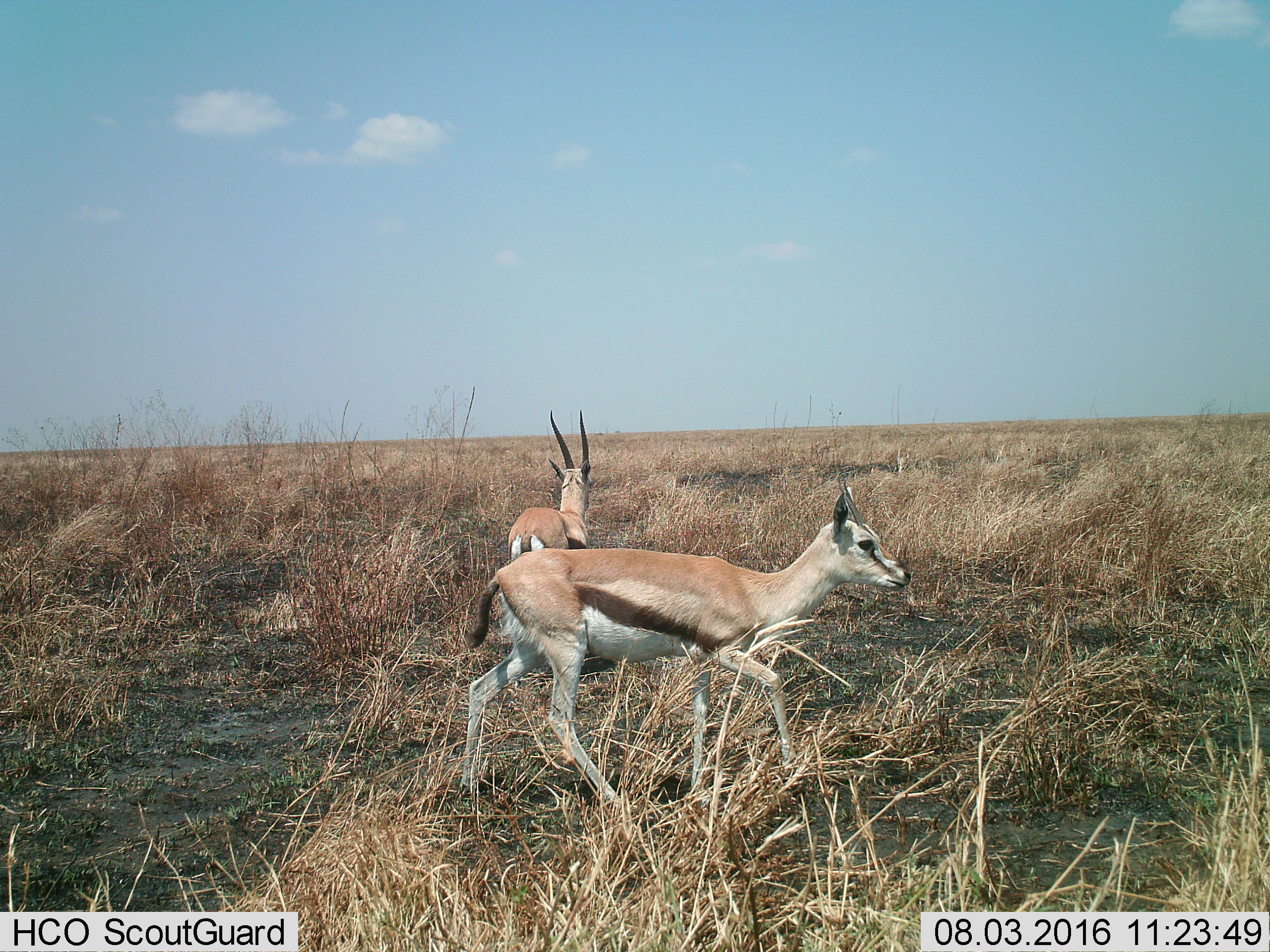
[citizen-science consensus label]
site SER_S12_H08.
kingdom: Animalia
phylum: Chordata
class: Mammalia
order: Artiodactyla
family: Bovidae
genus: Eudorcas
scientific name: Eudorcas thomsonii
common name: thomson's gazelle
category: gazellethomsons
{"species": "gazellethomsons (thomson's gazelle) (Eudorcas thomsonii)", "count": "2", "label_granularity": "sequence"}